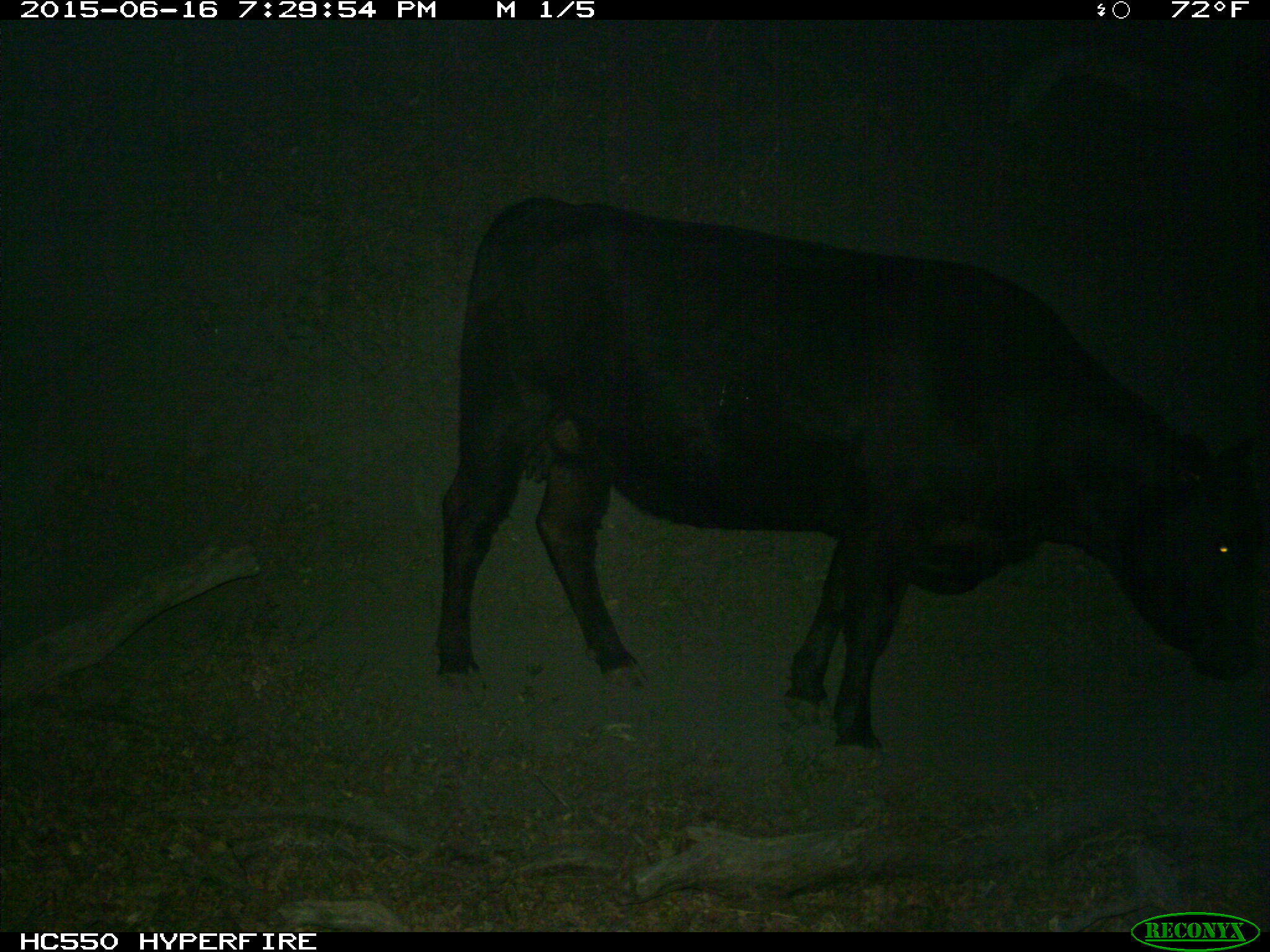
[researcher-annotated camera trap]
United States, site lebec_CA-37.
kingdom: Animalia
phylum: Chordata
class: Mammalia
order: Artiodactyla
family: Bovidae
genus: Bos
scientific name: Bos taurus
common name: domestic cow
Bos taurus (domestic cow).